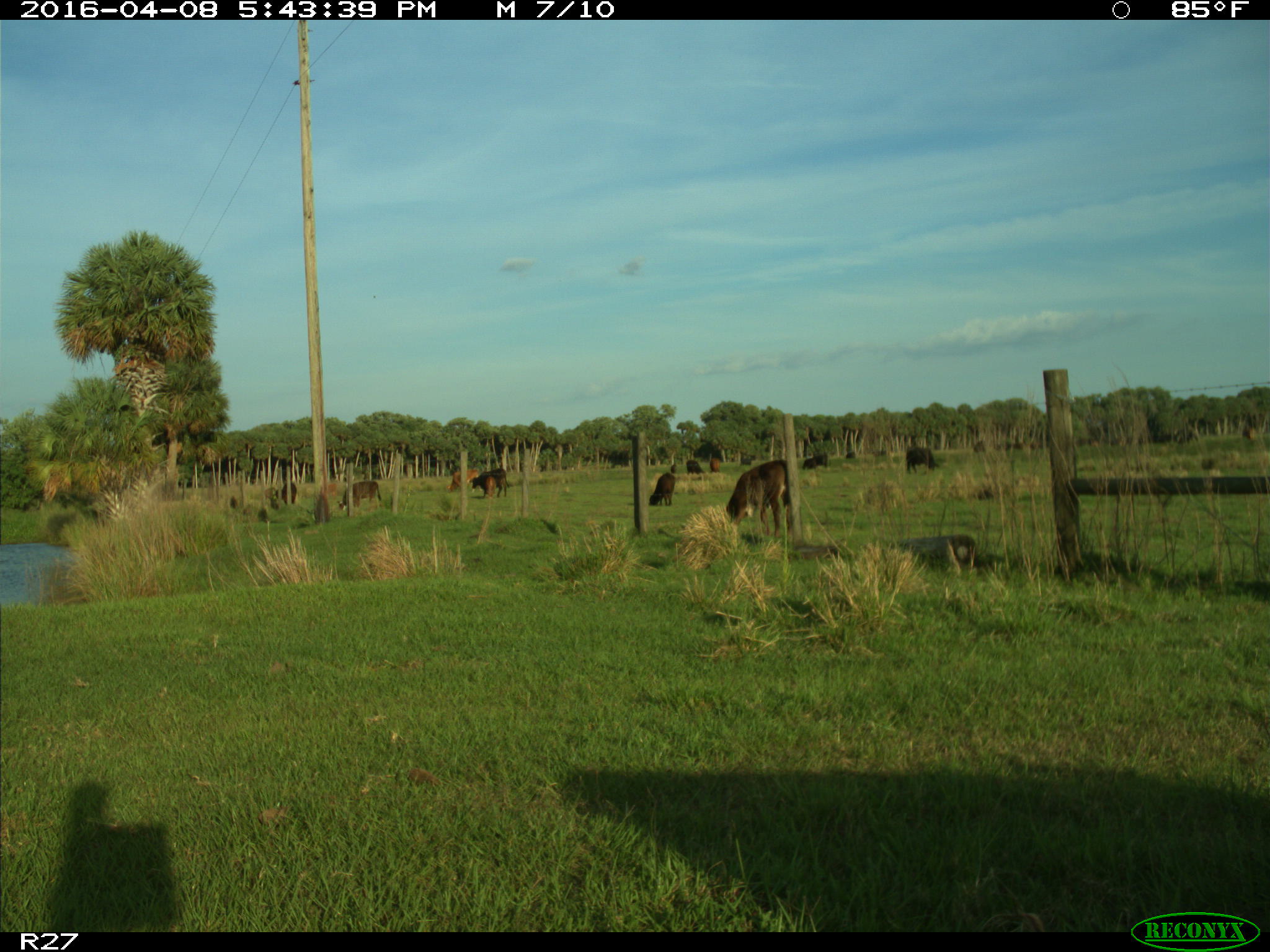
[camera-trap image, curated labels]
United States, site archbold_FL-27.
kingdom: Animalia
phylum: Chordata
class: Mammalia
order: Artiodactyla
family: Bovidae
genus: Bos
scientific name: Bos taurus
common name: domestic cow